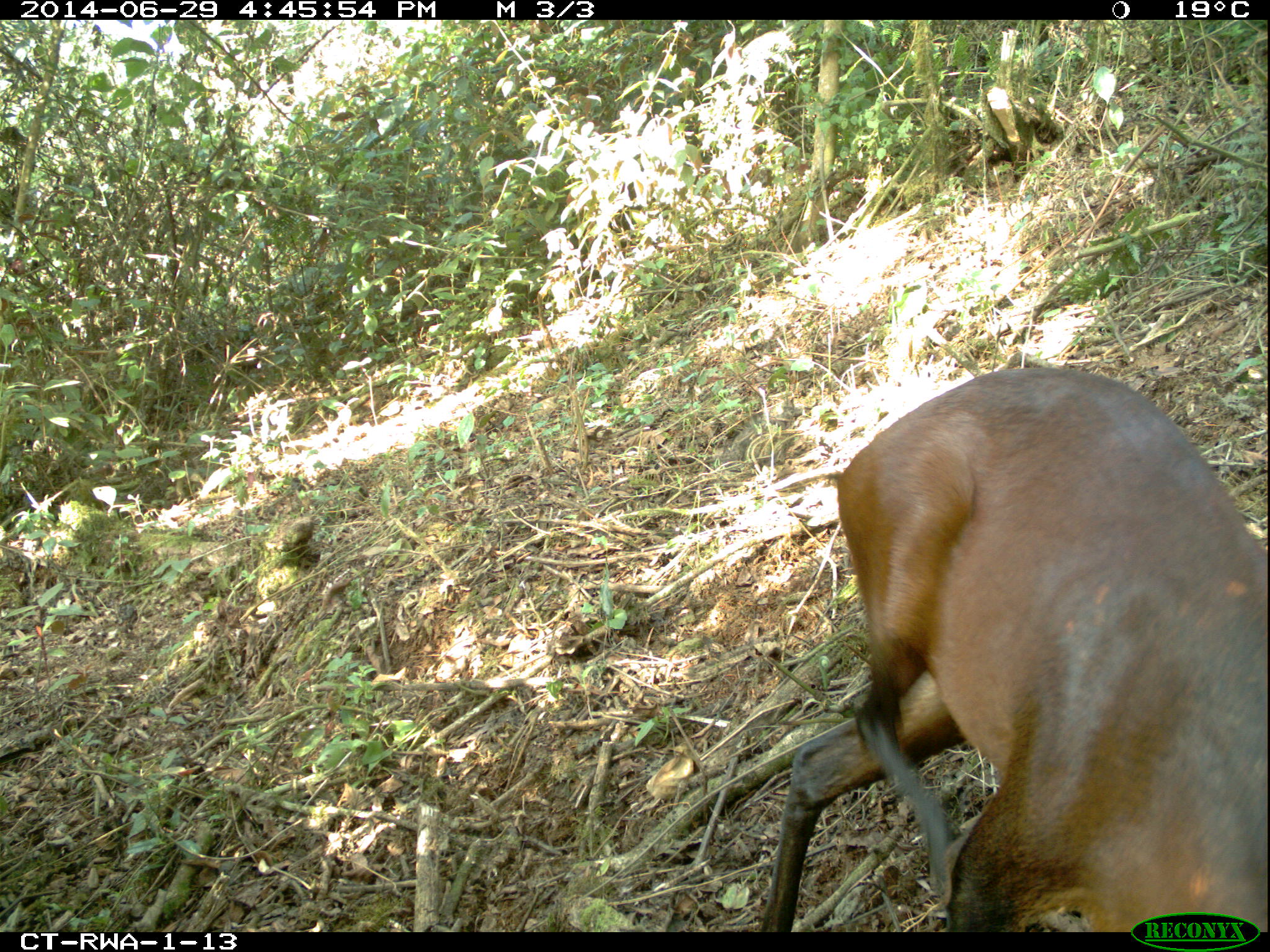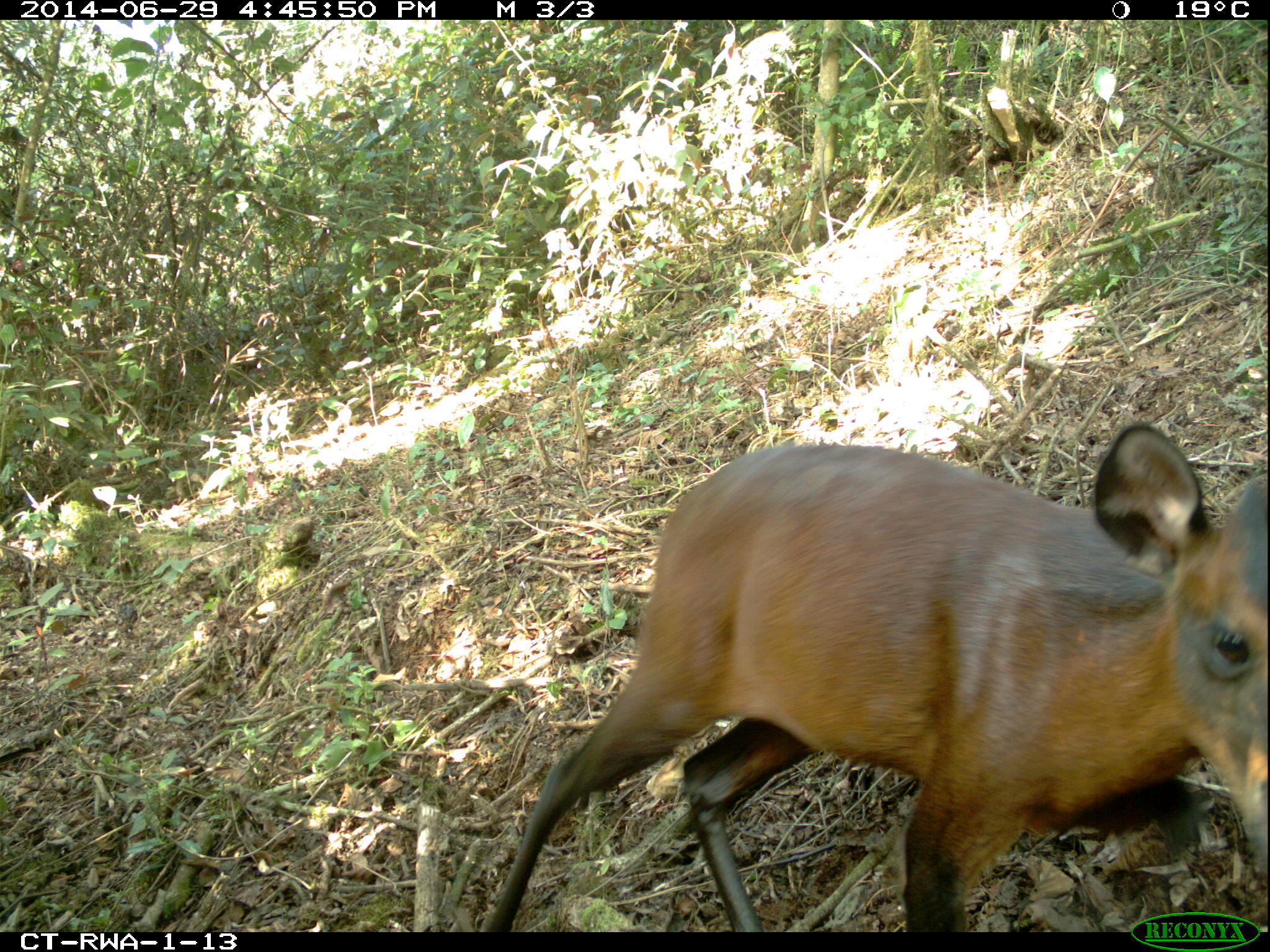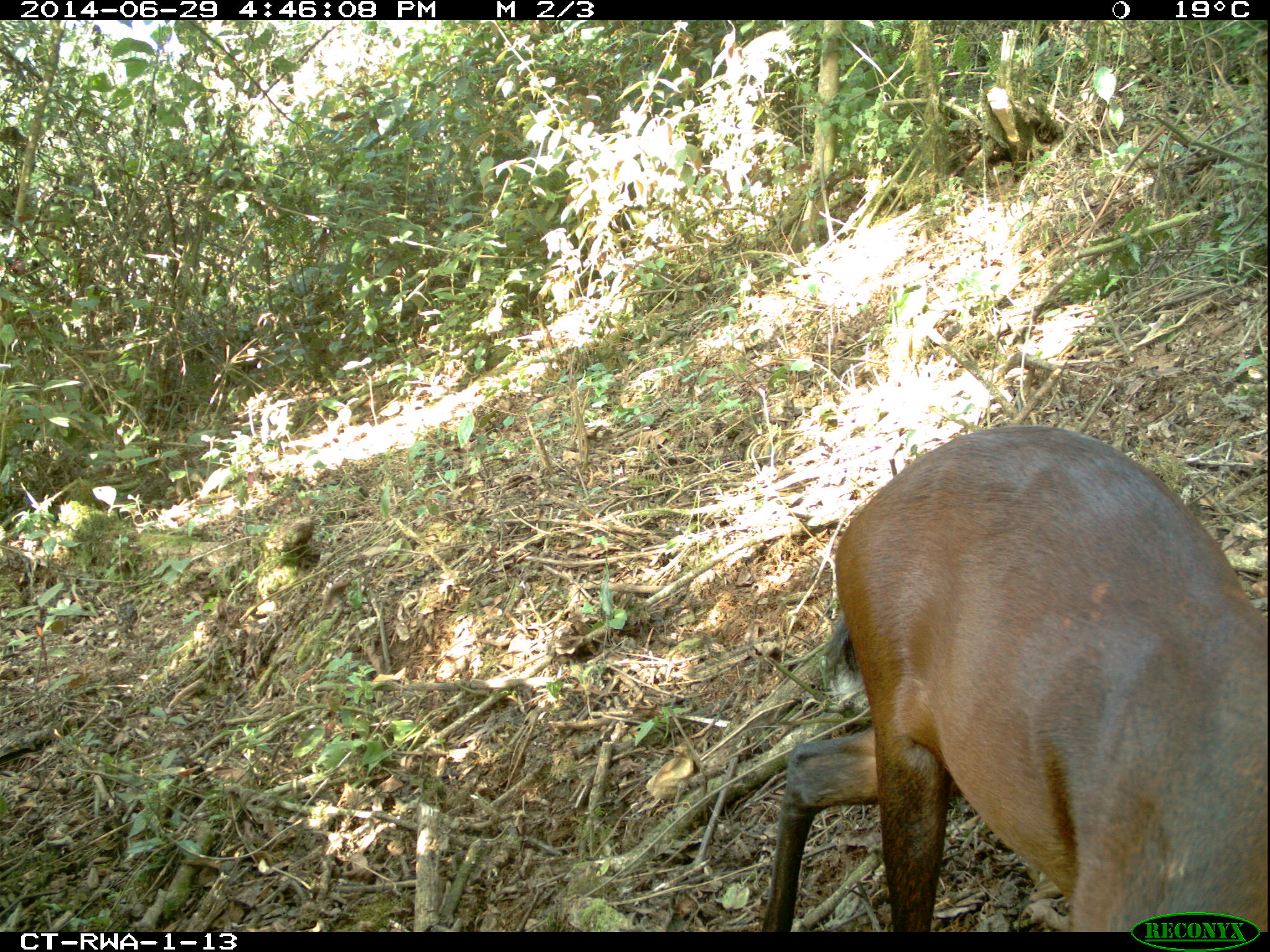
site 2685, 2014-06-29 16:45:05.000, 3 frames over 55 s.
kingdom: Animalia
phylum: Chordata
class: Mammalia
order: Artiodactyla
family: Bovidae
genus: Cephalophus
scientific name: Cephalophus nigrifrons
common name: black-fronted duiker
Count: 1.